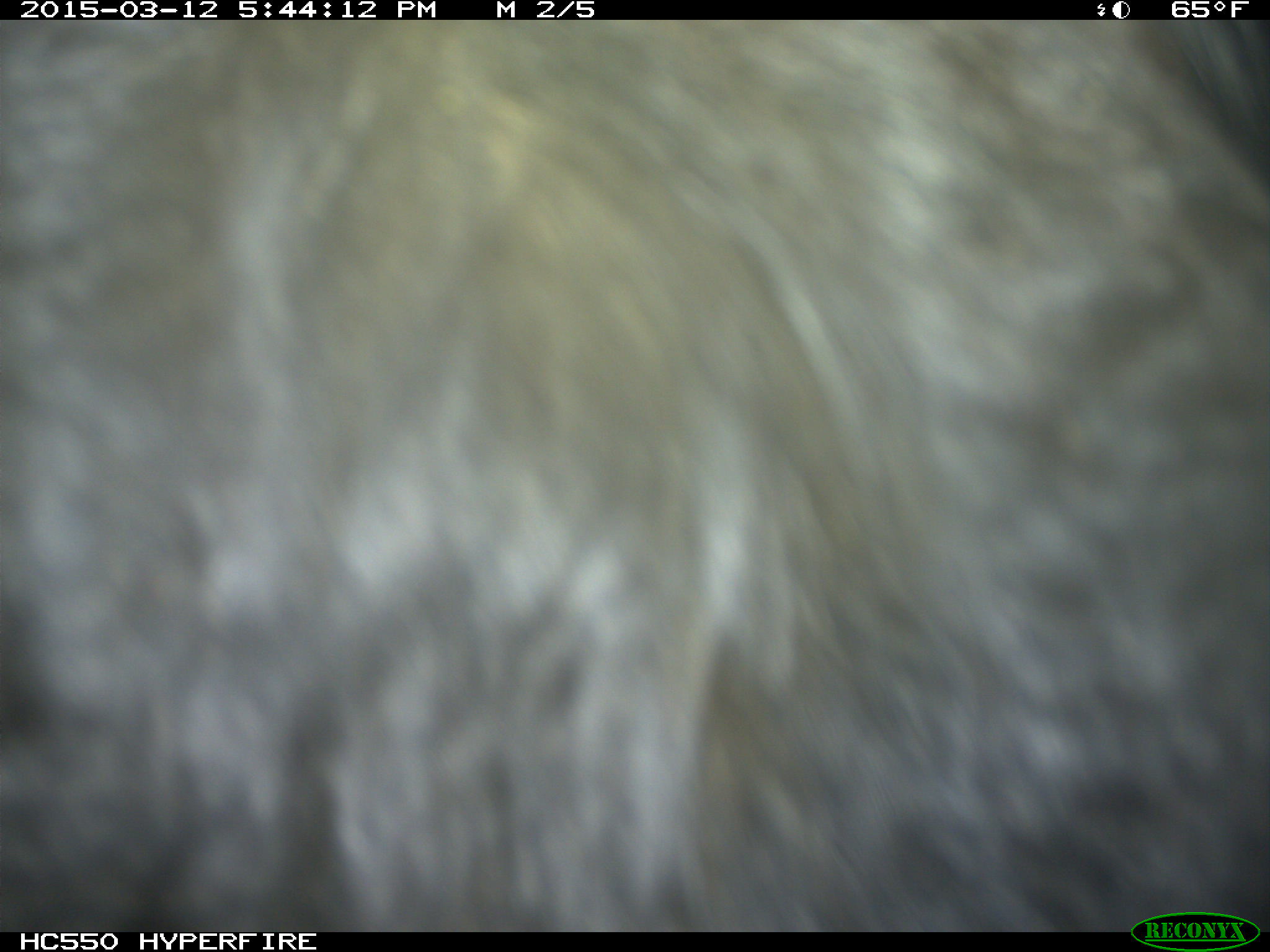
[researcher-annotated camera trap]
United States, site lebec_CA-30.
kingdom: Animalia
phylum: Chordata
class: Mammalia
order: Artiodactyla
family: Bovidae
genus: Bos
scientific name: Bos taurus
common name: domestic cow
Bos taurus (domestic cow).